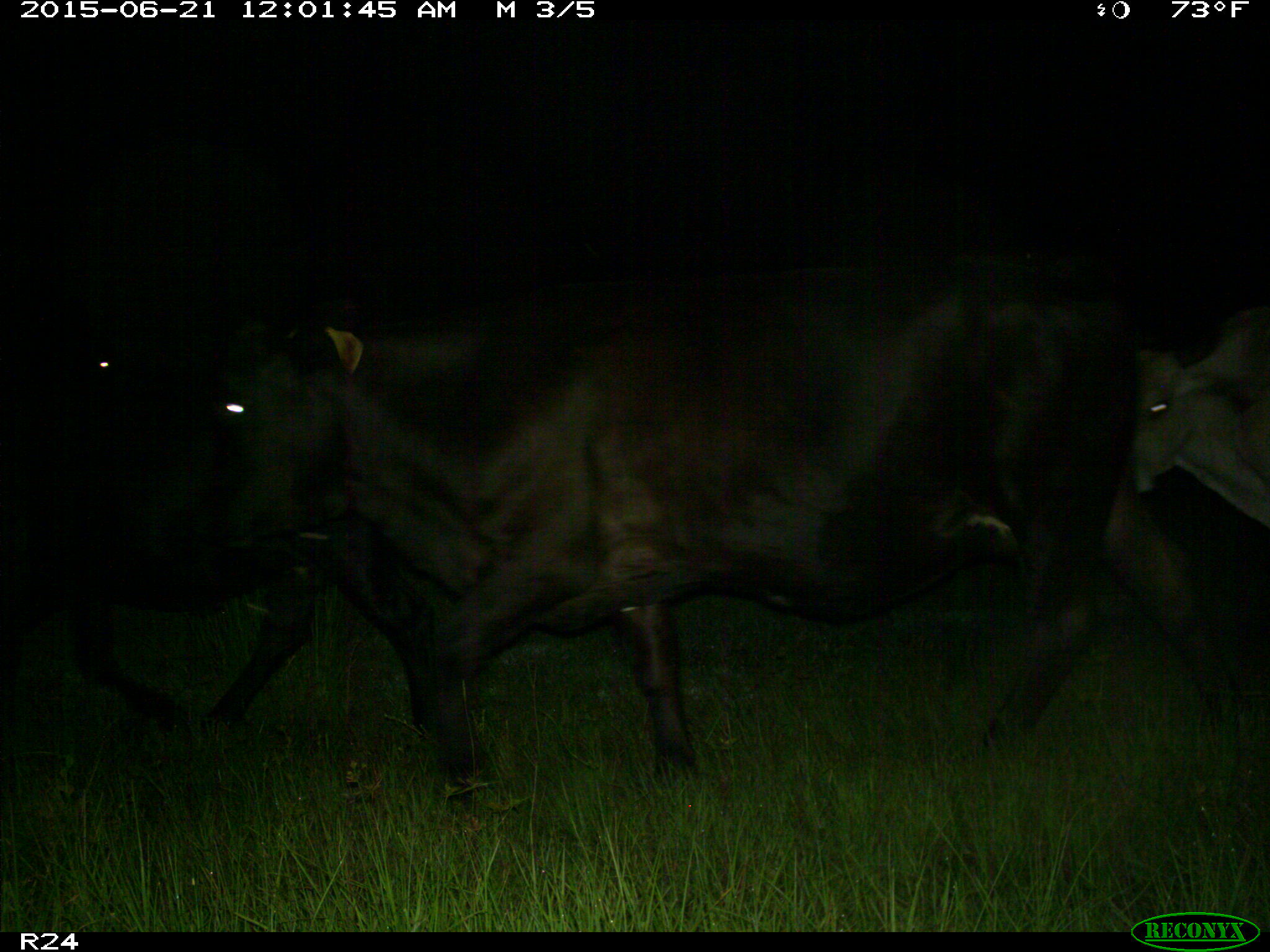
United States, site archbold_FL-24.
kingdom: Animalia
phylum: Chordata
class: Mammalia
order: Artiodactyla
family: Bovidae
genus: Bos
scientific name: Bos taurus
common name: domestic cow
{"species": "Bos taurus (domestic cow)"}